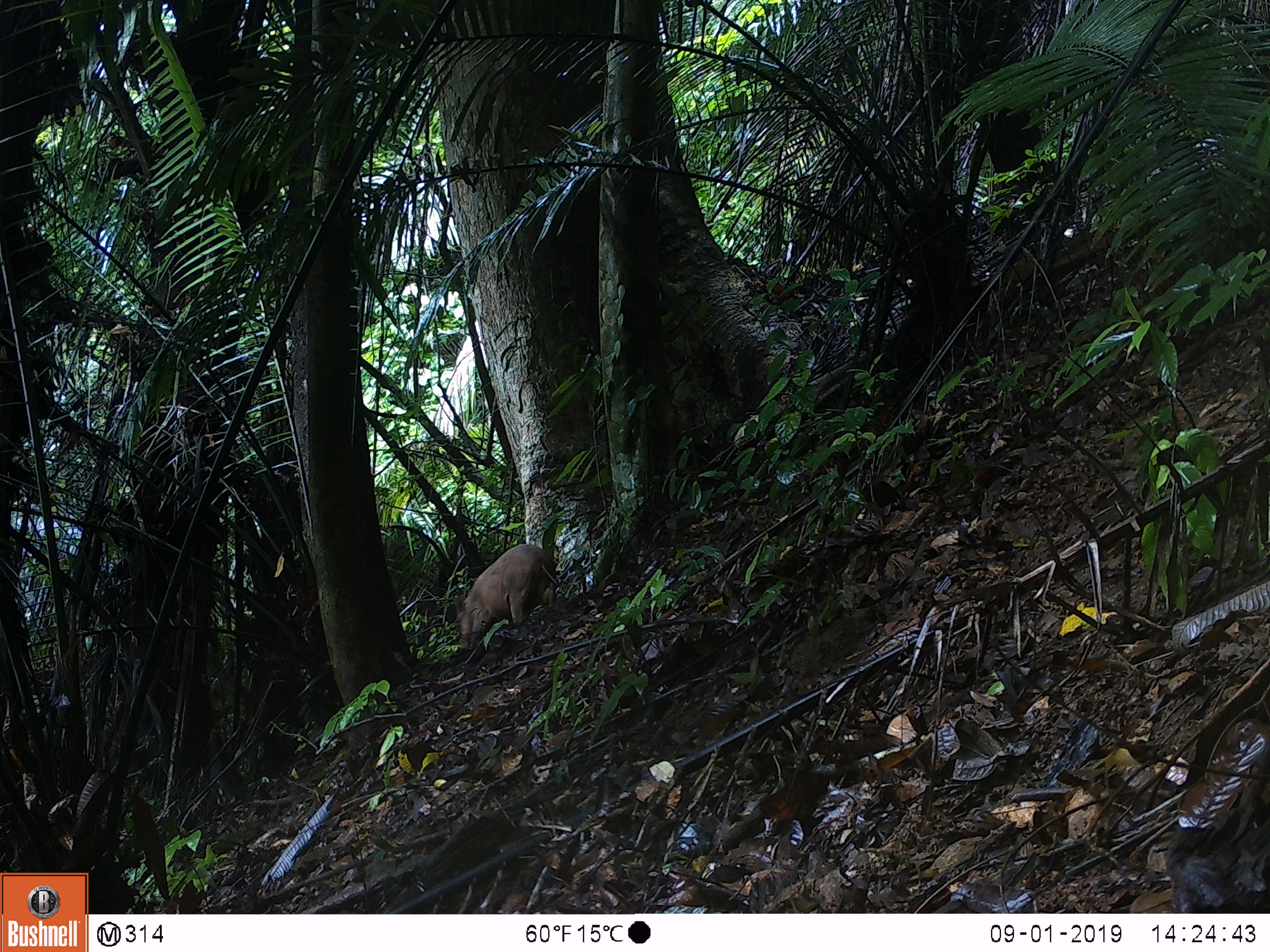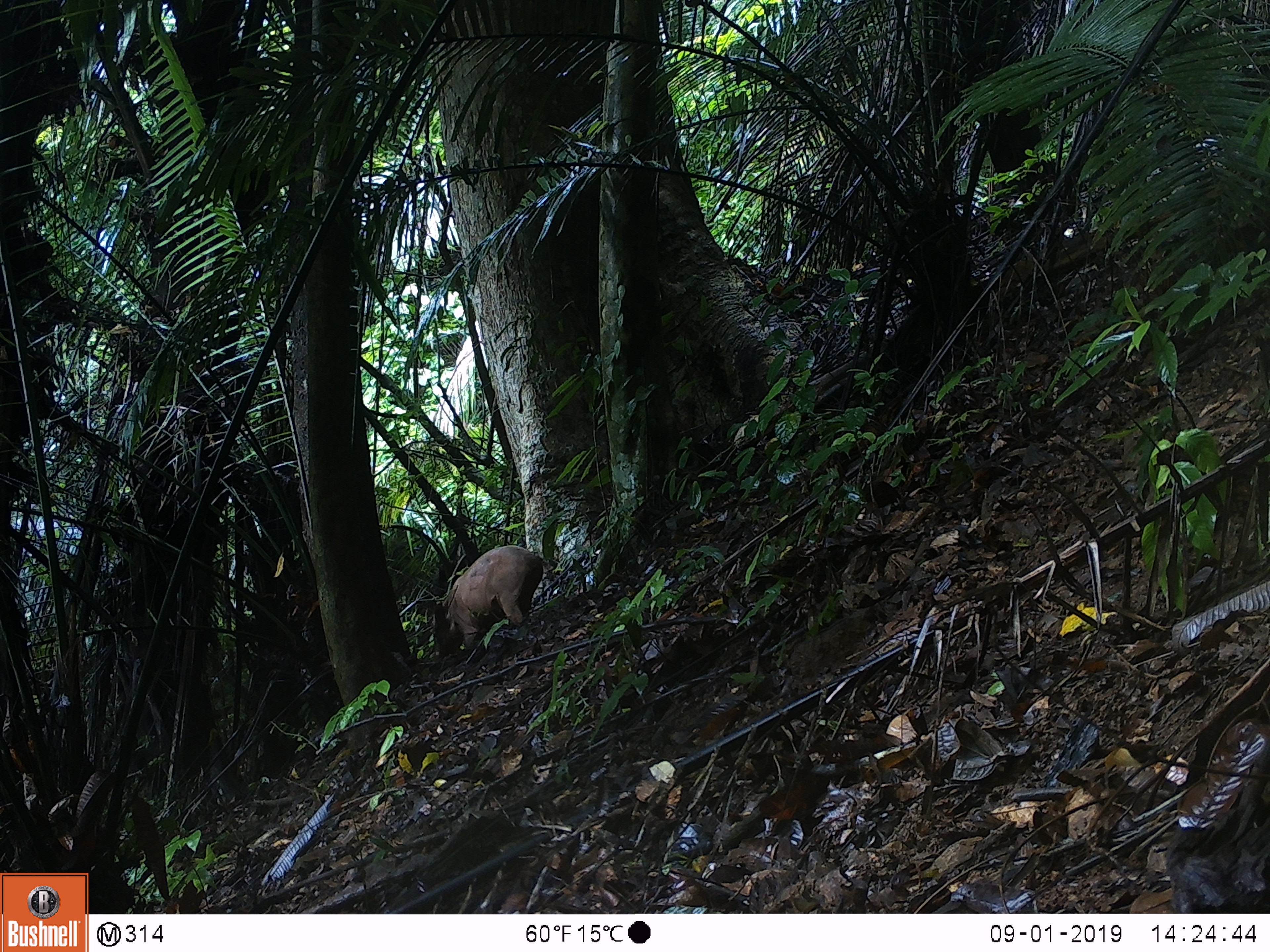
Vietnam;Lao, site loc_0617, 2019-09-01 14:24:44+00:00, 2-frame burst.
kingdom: Animalia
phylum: Chordata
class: Mammalia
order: Artiodactyla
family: Suidae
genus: Sus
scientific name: Sus scrofa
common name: eurasian wild pig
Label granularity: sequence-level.